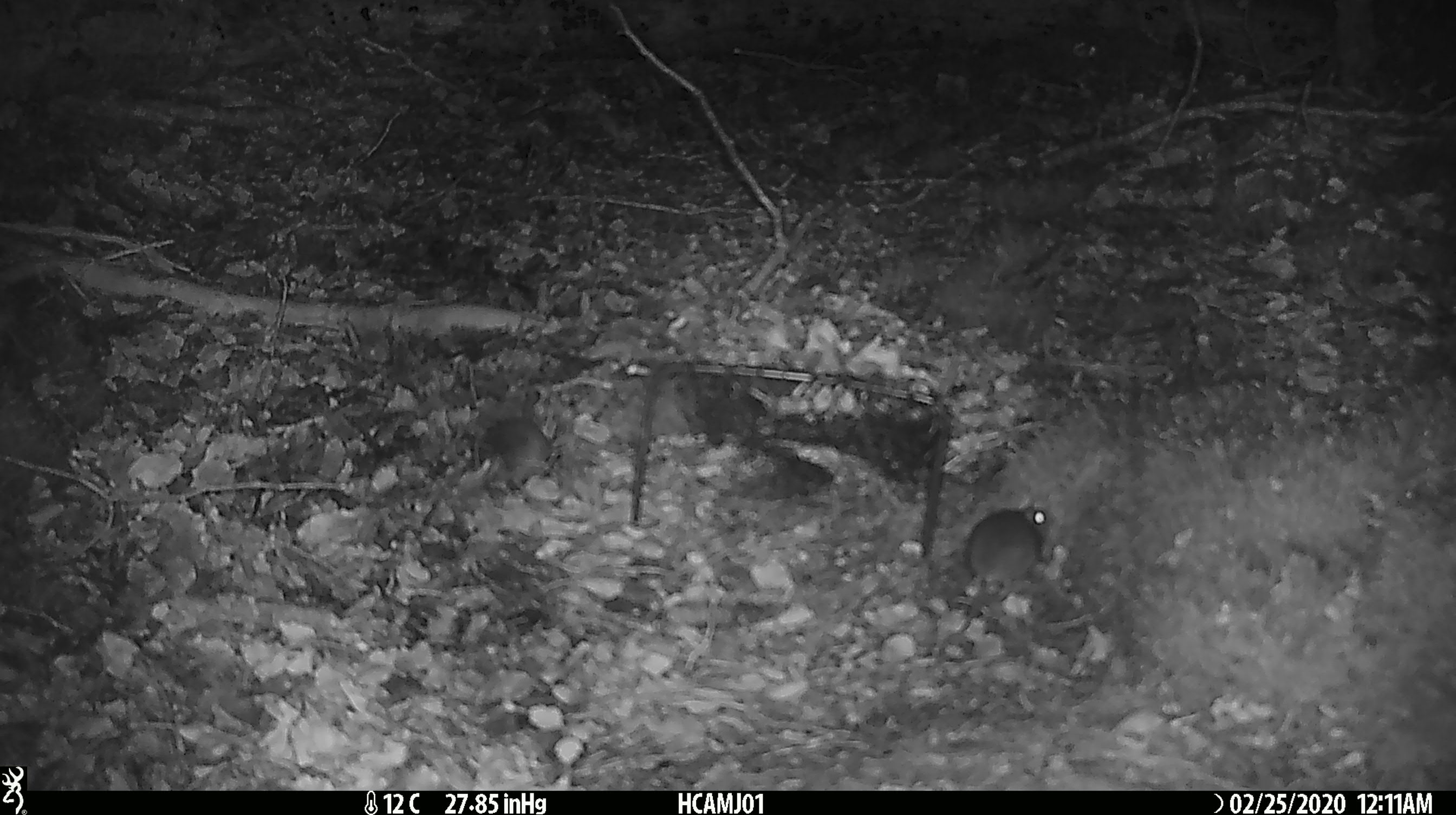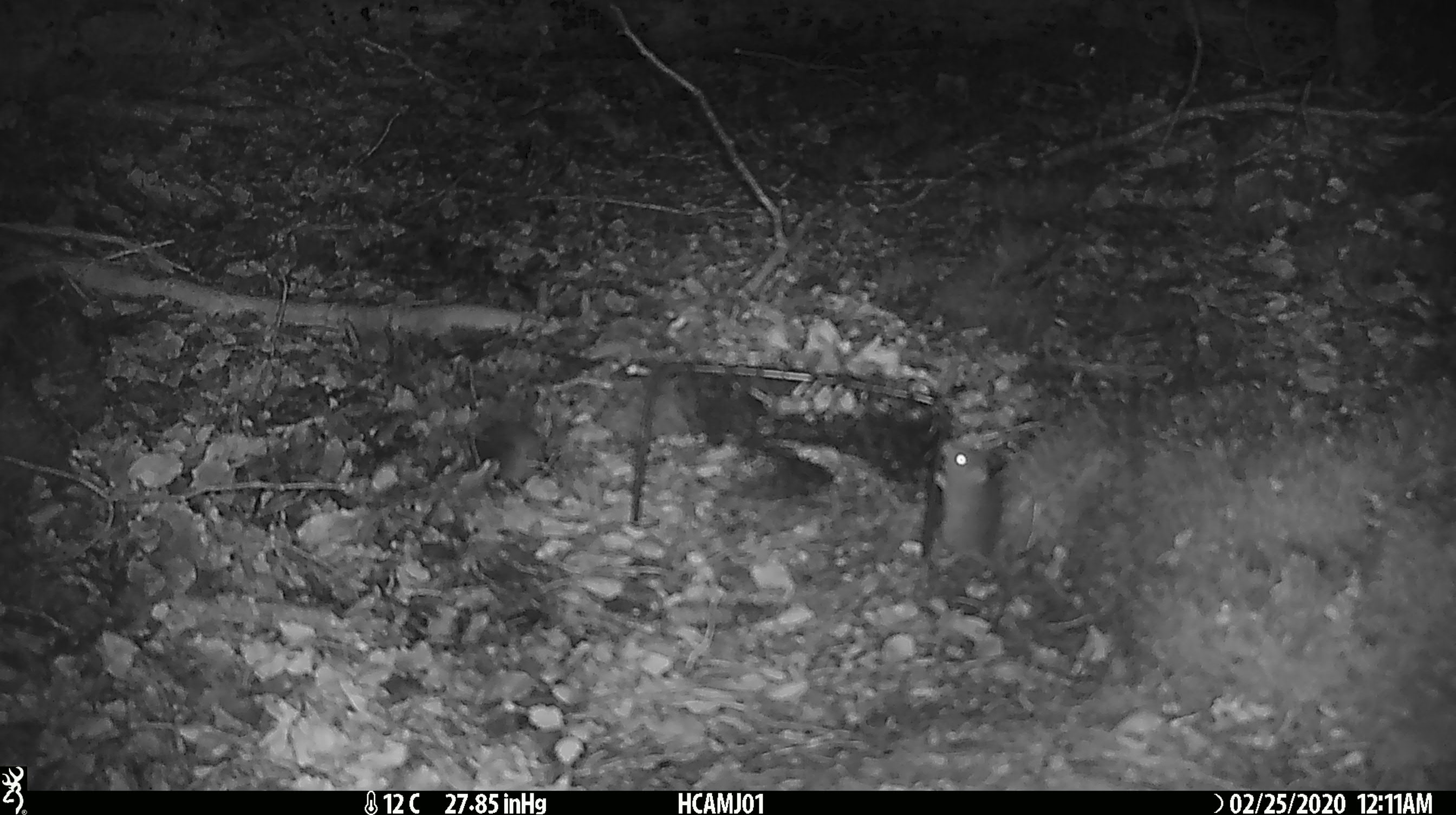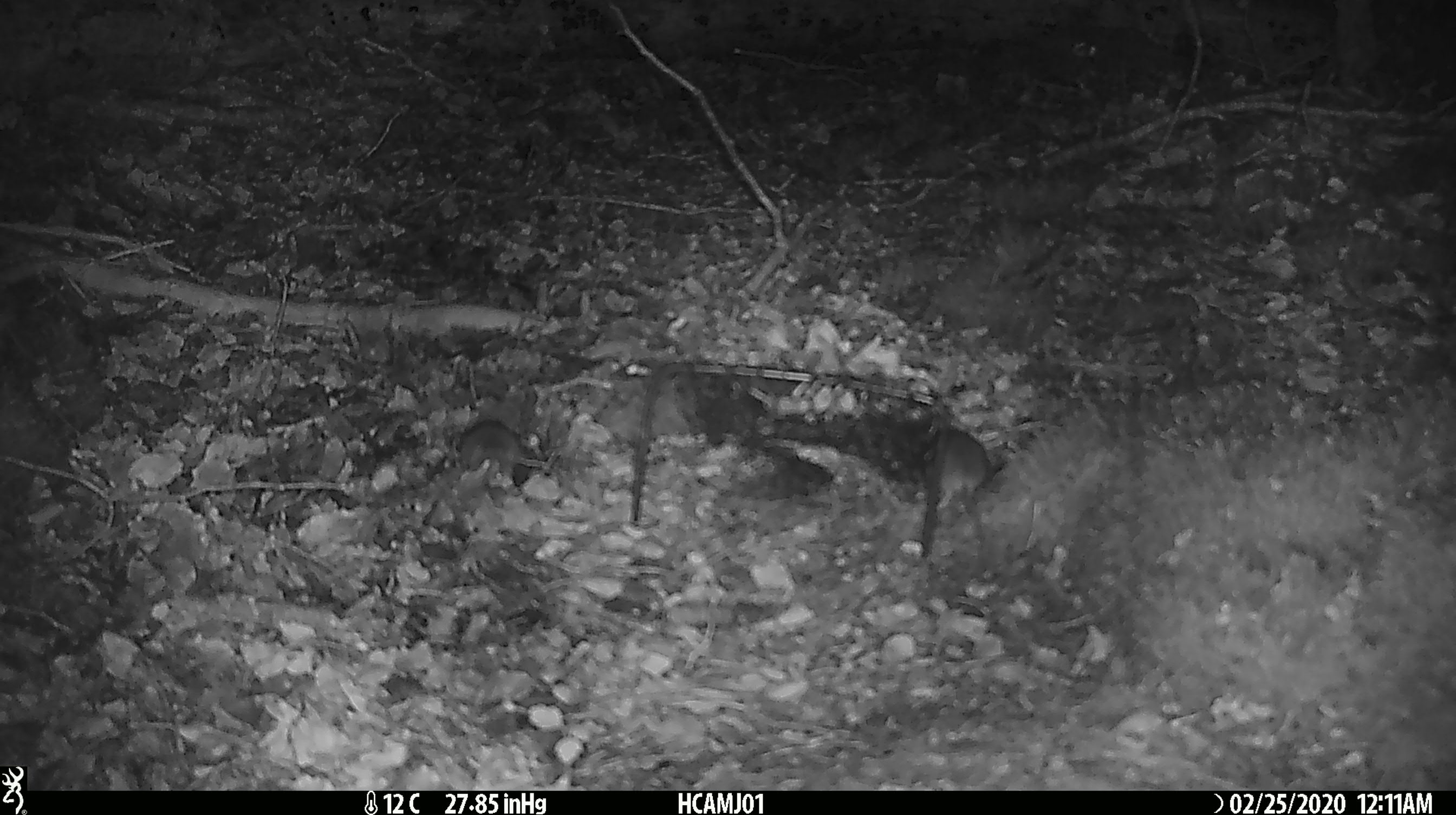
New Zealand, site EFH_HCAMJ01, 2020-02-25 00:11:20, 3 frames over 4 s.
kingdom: Animalia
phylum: Chordata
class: Mammalia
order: Rodentia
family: Muridae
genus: Mus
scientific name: Mus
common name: mouse